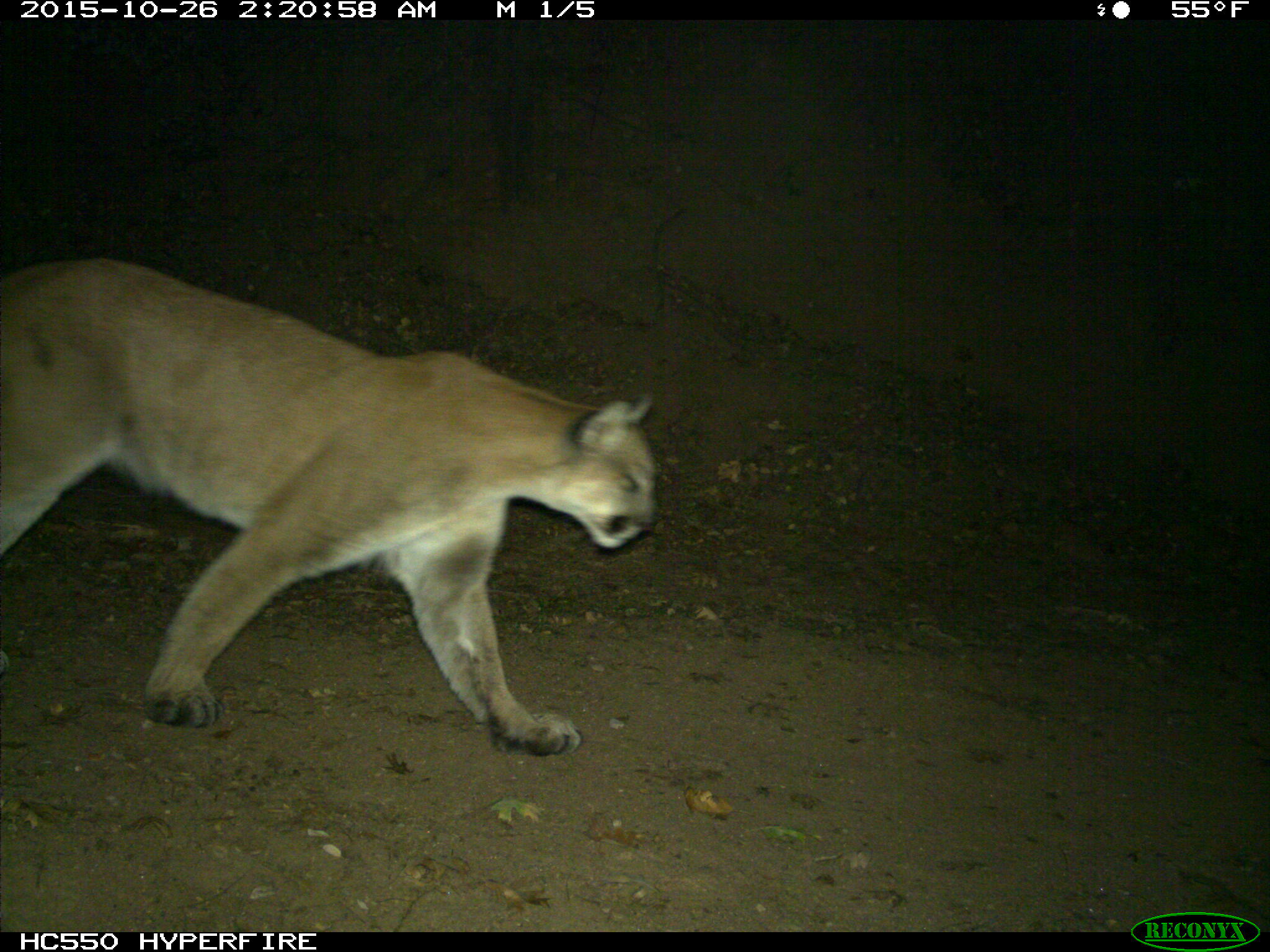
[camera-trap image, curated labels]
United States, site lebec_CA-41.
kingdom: Animalia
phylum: Chordata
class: Mammalia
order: Carnivora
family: Felidae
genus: Puma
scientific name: Puma concolor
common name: mountain lion